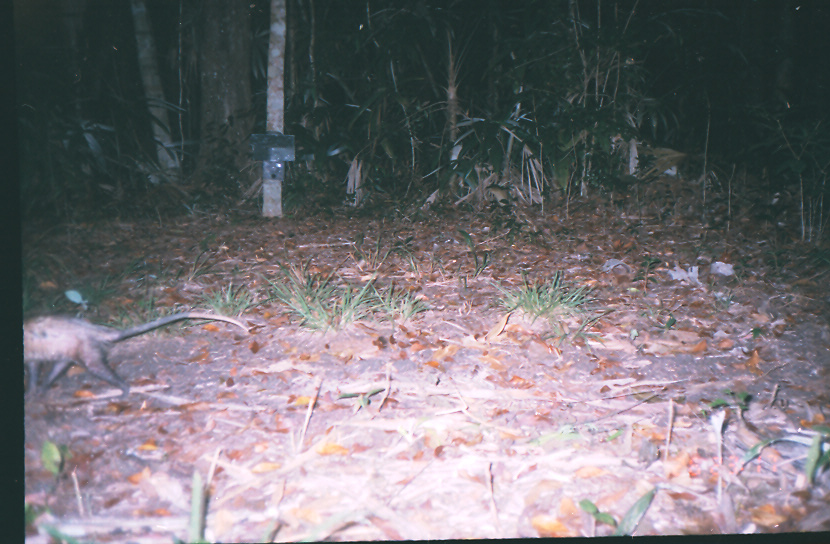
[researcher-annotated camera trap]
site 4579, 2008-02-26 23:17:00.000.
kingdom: Animalia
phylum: Chordata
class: Mammalia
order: Didelphimorphia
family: Didelphidae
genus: Didelphis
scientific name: Didelphis virginiana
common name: virginia opossum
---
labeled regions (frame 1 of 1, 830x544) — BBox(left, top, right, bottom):
didelphis virginiana: BBox(23, 308, 250, 402)